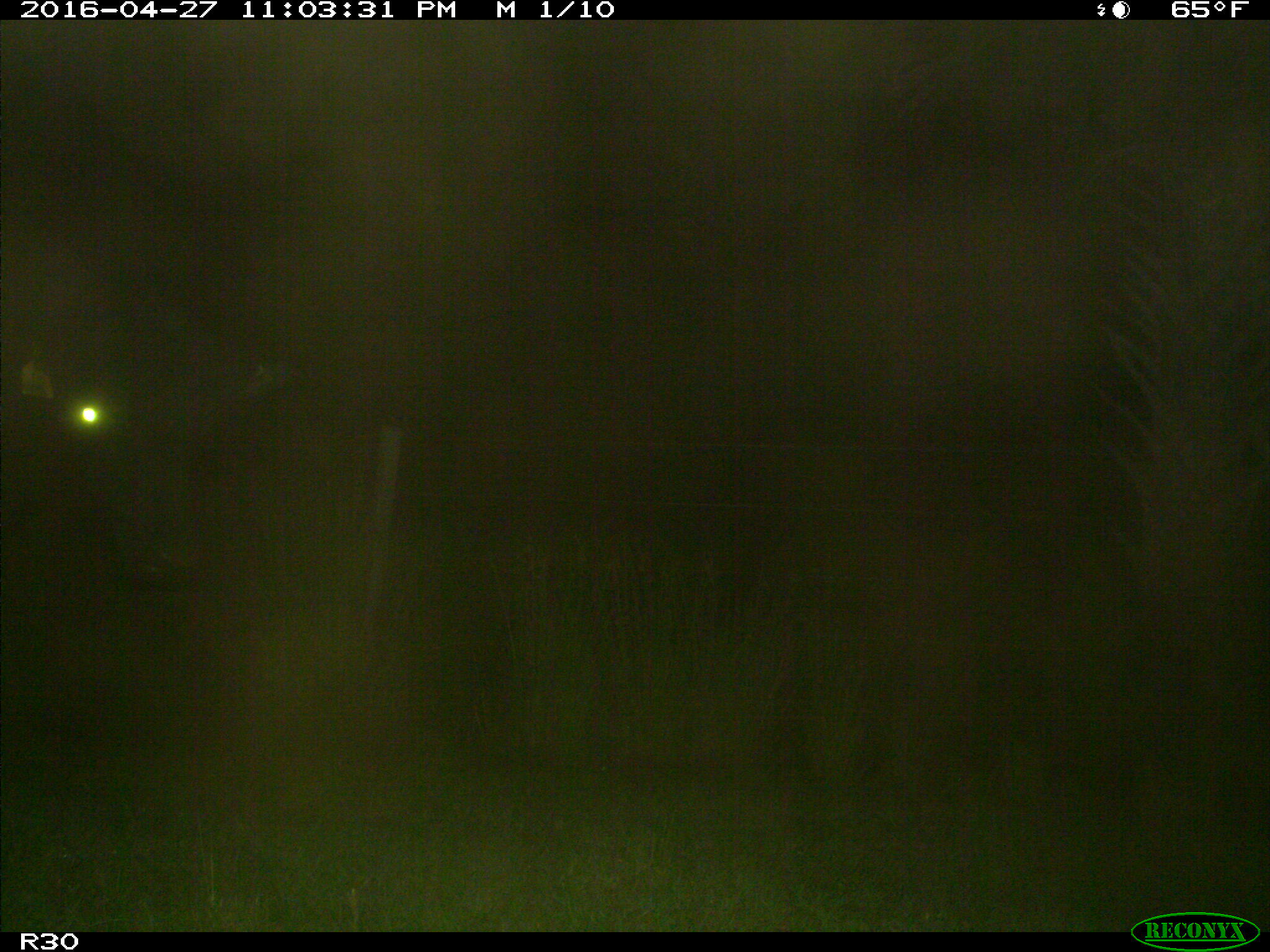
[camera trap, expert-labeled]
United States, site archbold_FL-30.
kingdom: Animalia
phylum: Chordata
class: Mammalia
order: Artiodactyla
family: Bovidae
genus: Bos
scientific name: Bos taurus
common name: domestic cow